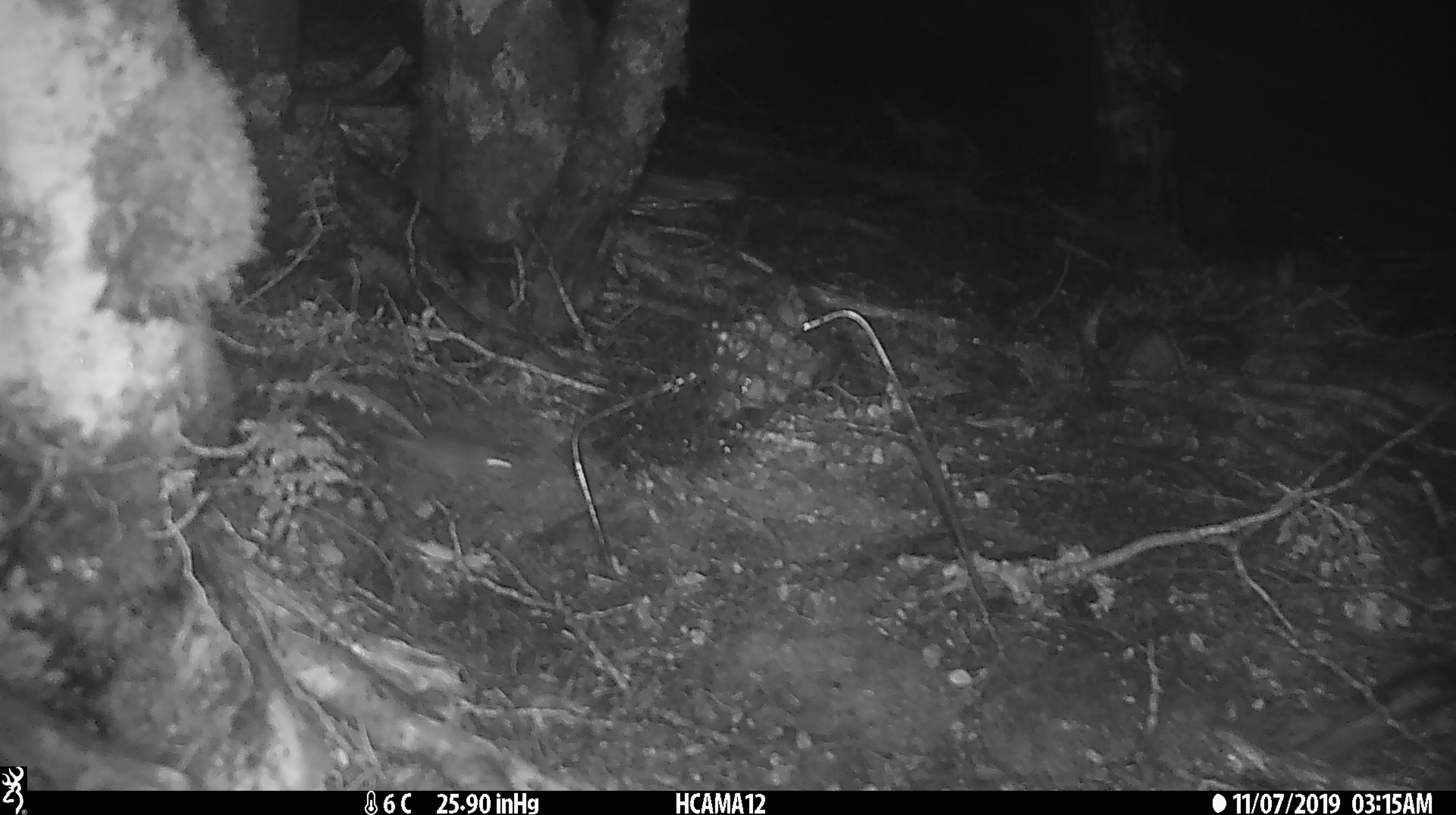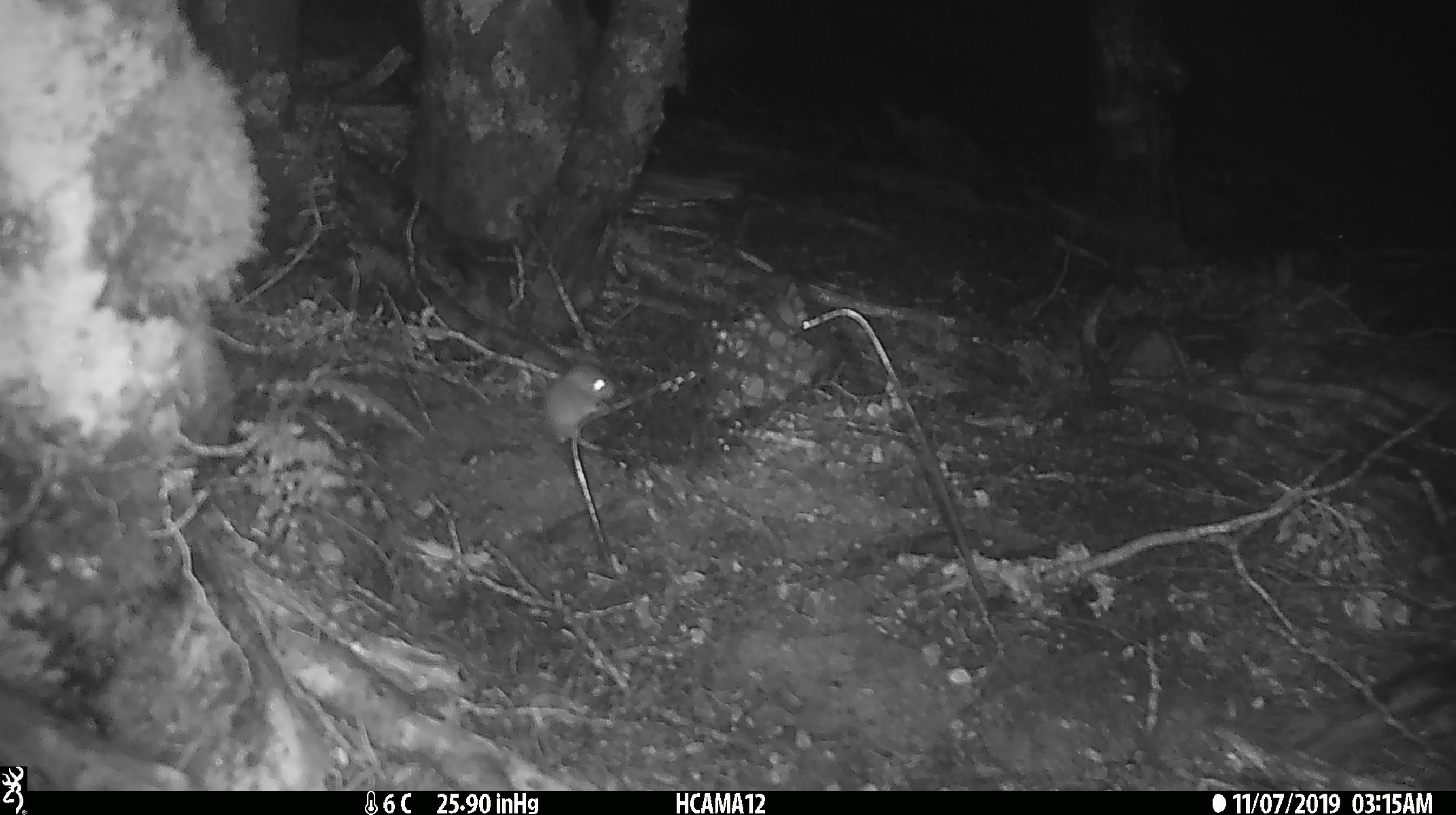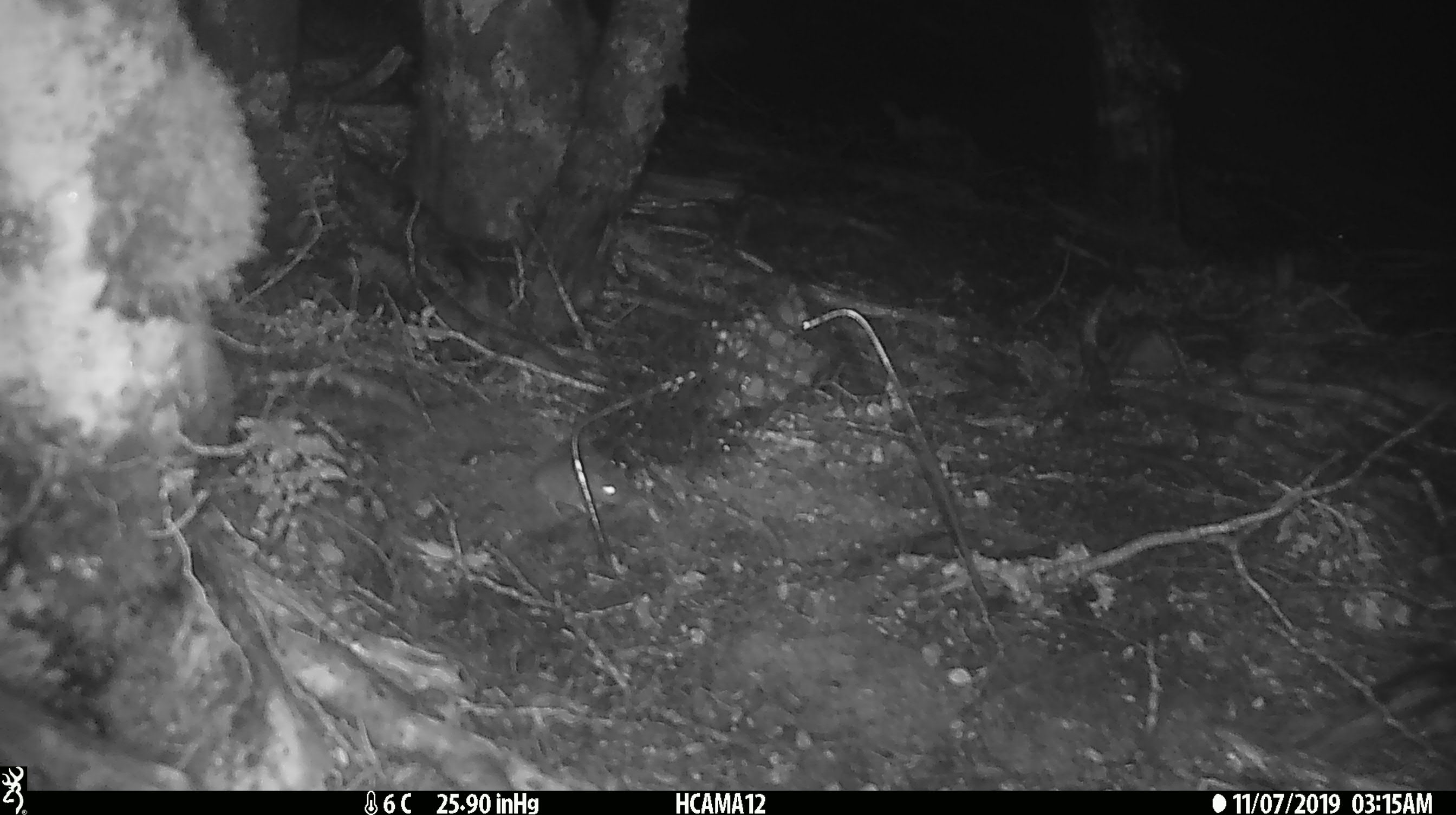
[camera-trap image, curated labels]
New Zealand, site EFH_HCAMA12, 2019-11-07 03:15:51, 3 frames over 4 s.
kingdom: Animalia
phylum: Chordata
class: Mammalia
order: Rodentia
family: Muridae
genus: Mus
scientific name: Mus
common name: mouse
Mouse (Mus).